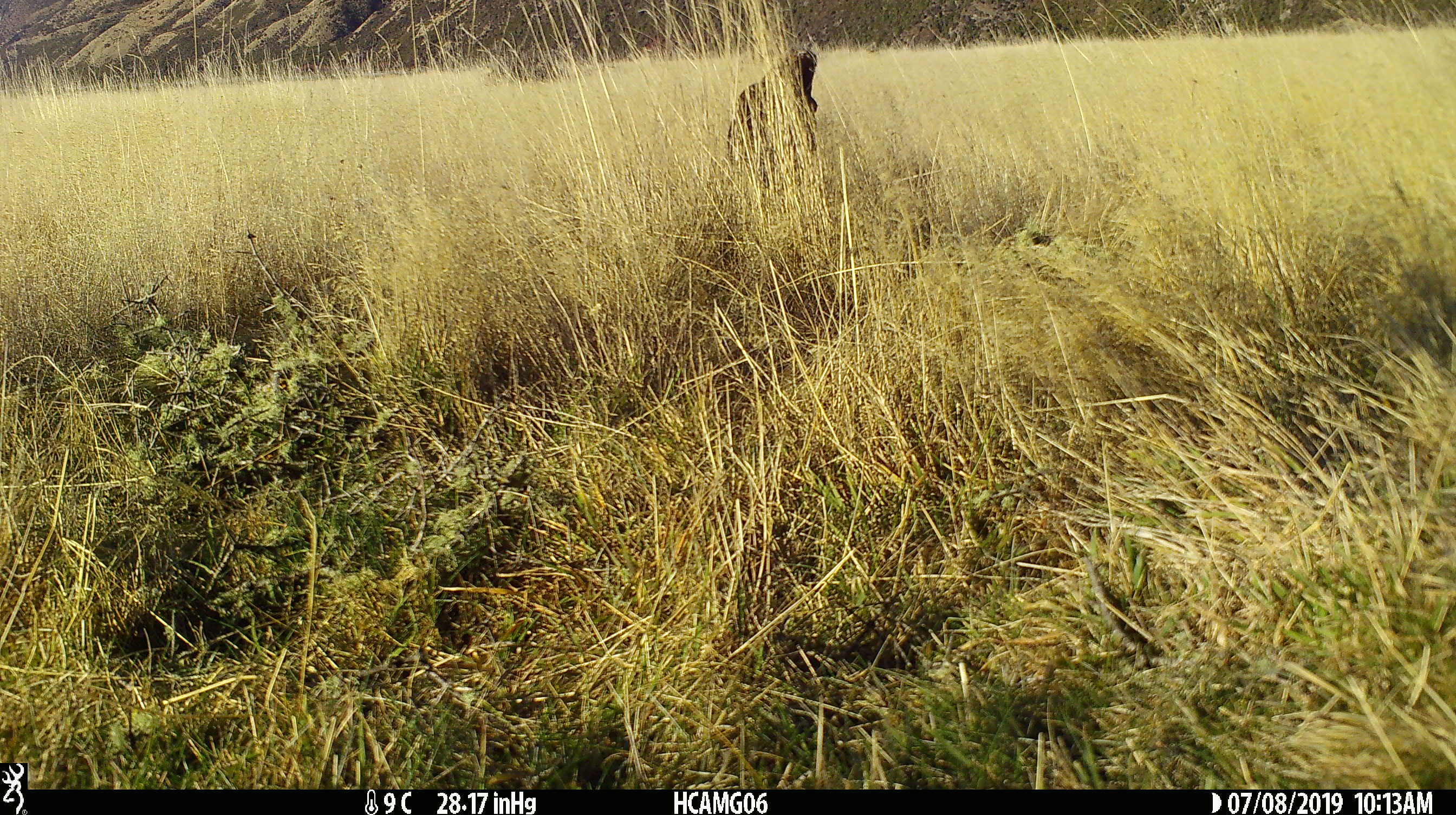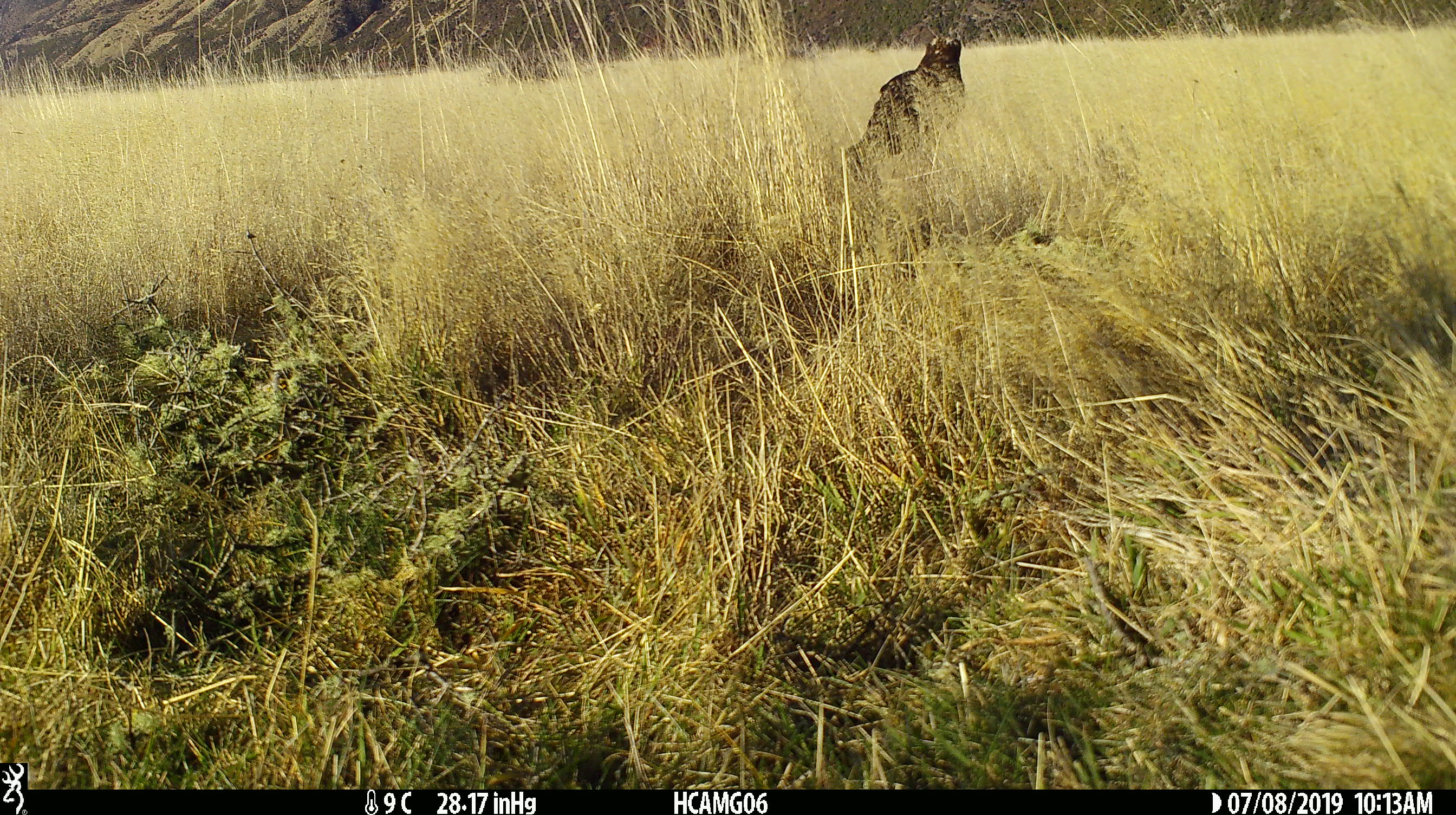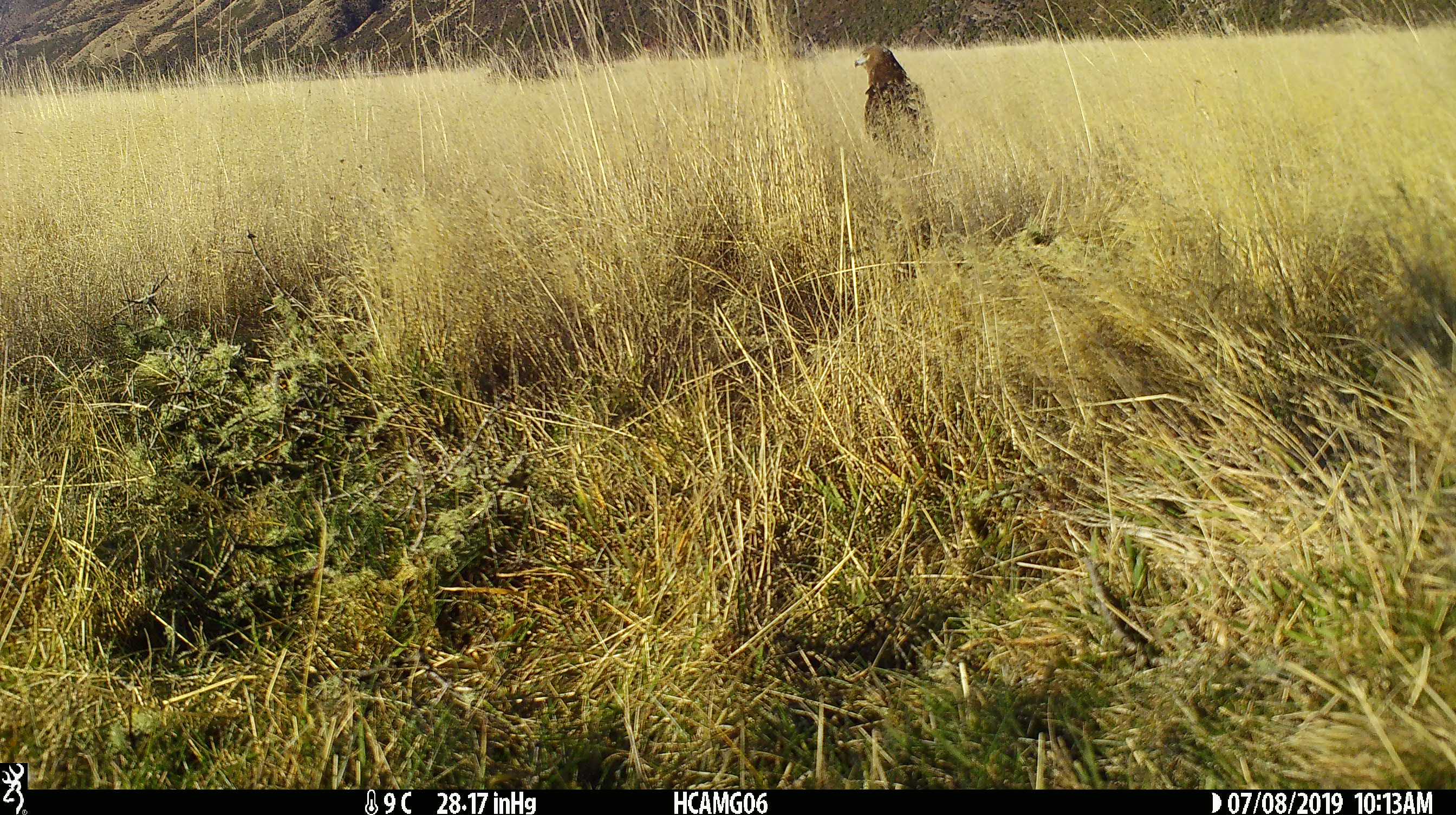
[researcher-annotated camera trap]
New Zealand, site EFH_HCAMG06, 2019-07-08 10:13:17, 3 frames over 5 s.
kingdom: Animalia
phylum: Chordata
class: Aves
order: Accipitriformes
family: Accipitridae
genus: Circus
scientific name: Circus approximans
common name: swamp harrier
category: harrier